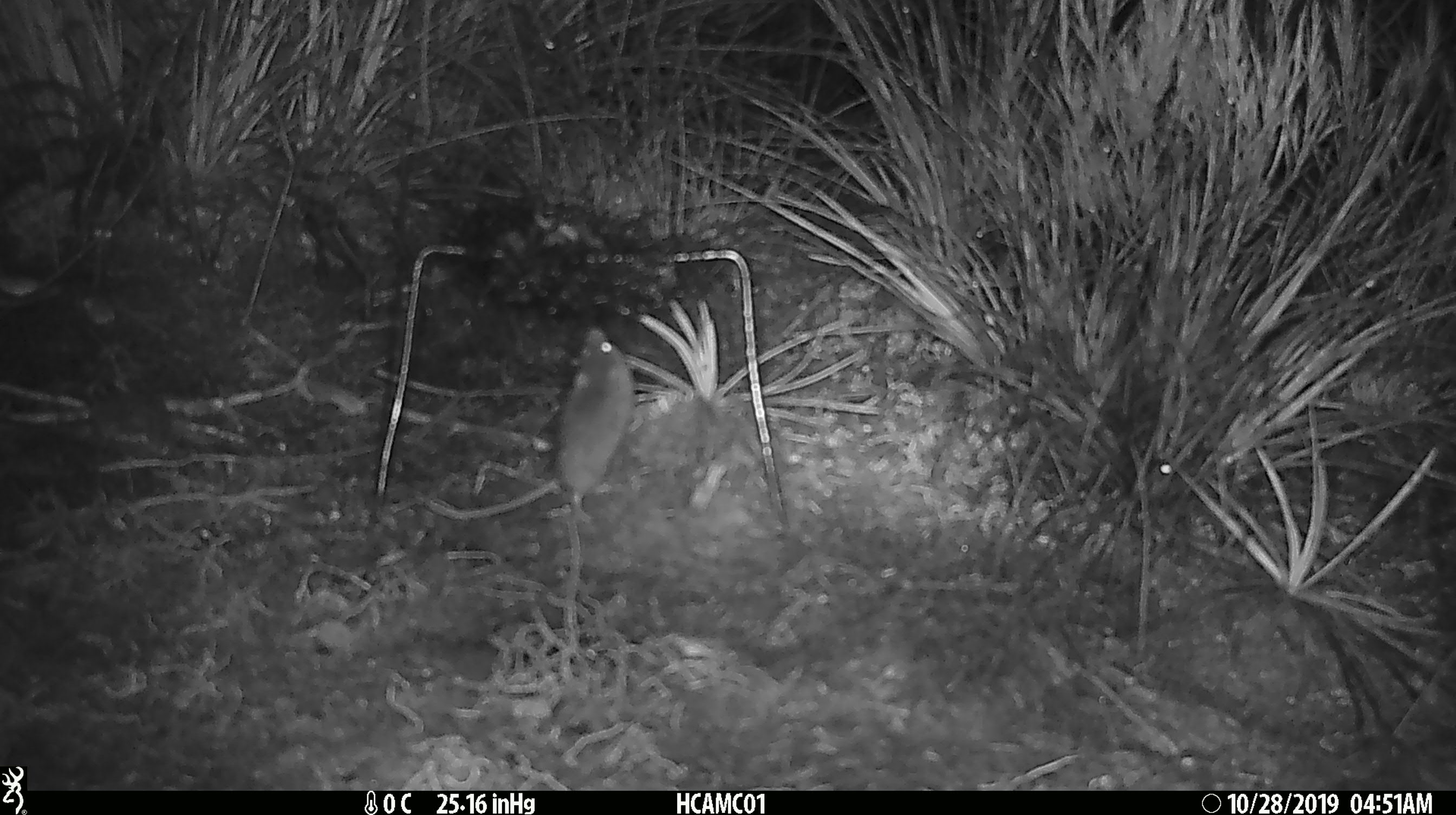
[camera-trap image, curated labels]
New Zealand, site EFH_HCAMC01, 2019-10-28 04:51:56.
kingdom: Animalia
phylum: Chordata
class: Mammalia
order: Rodentia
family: Muridae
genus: Mus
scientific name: Mus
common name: mouse